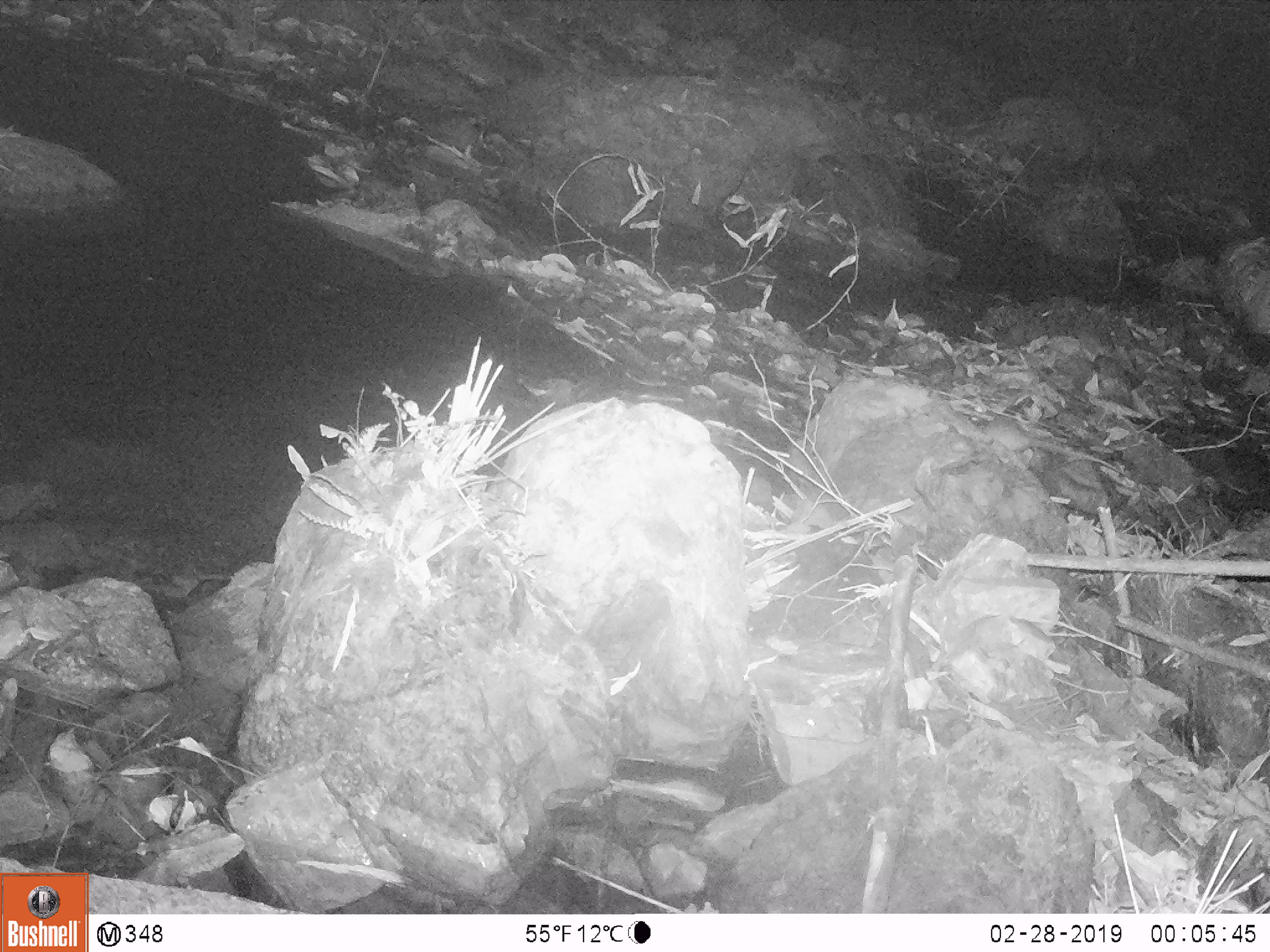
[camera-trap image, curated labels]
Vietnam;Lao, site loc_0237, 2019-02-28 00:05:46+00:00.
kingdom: Animalia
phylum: Chordata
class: Mammalia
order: Rodentia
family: Muridae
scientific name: Muridae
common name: old-world mice and rats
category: unidentified murid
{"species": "unidentified murid (old-world mice and rats) (Muridae)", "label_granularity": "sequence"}